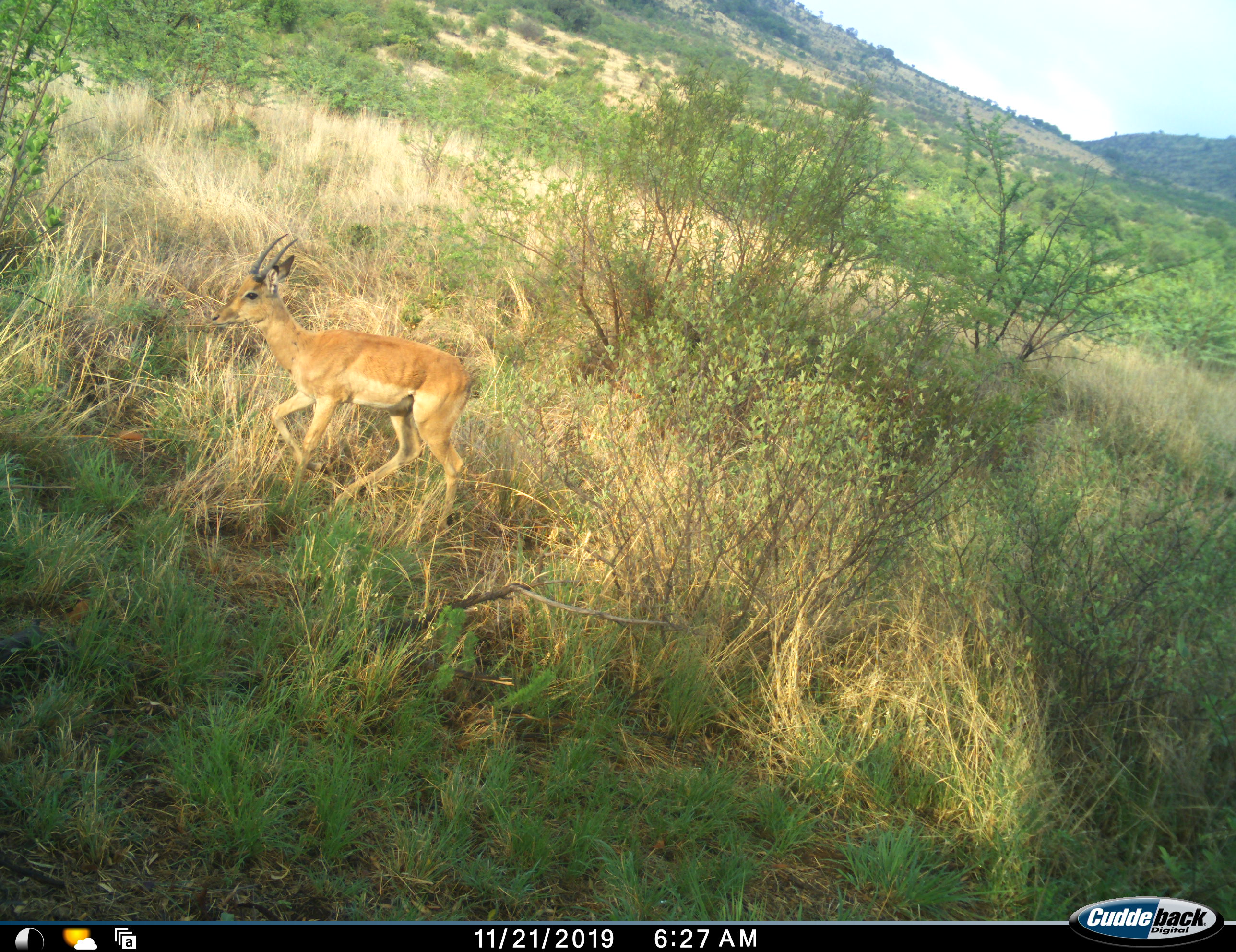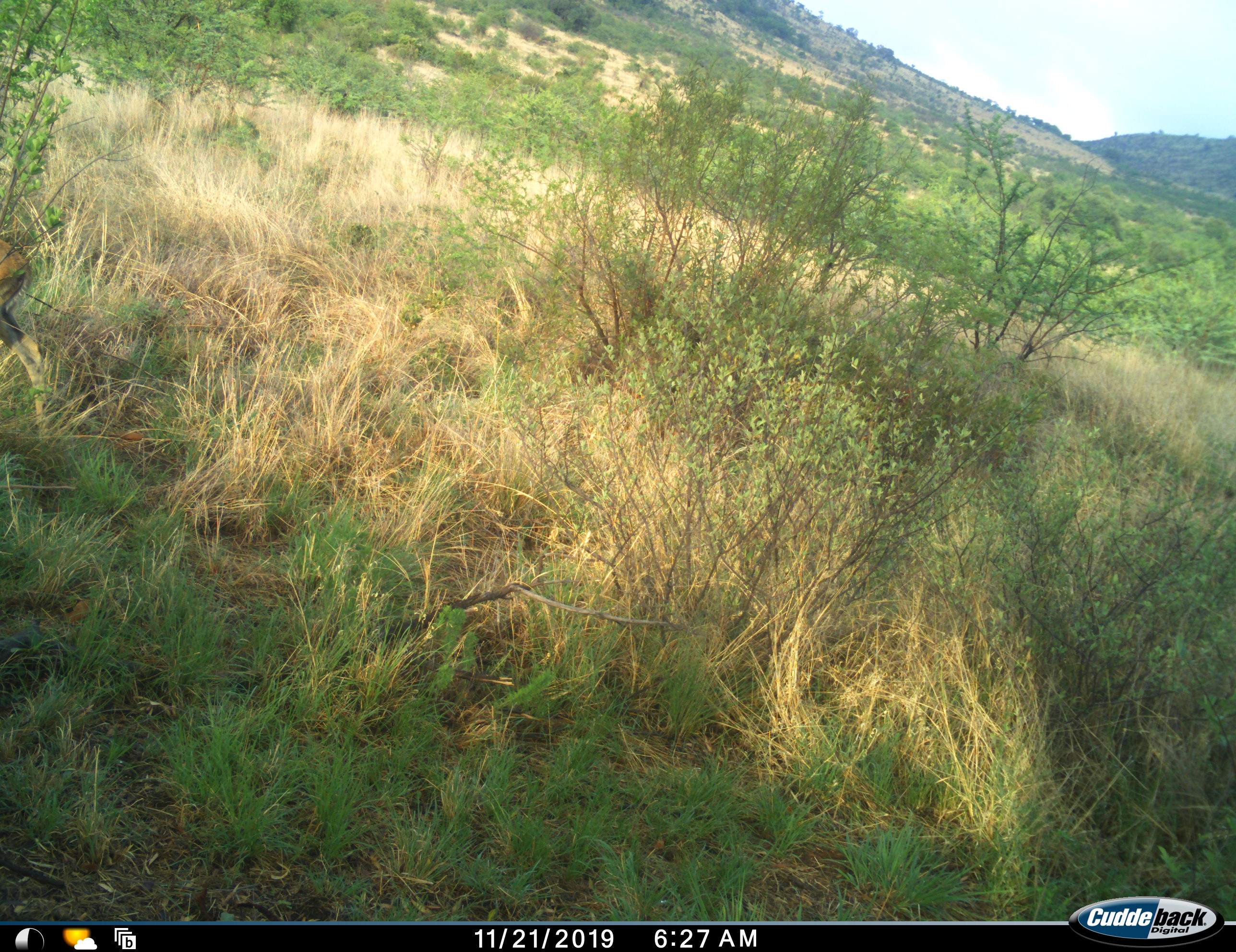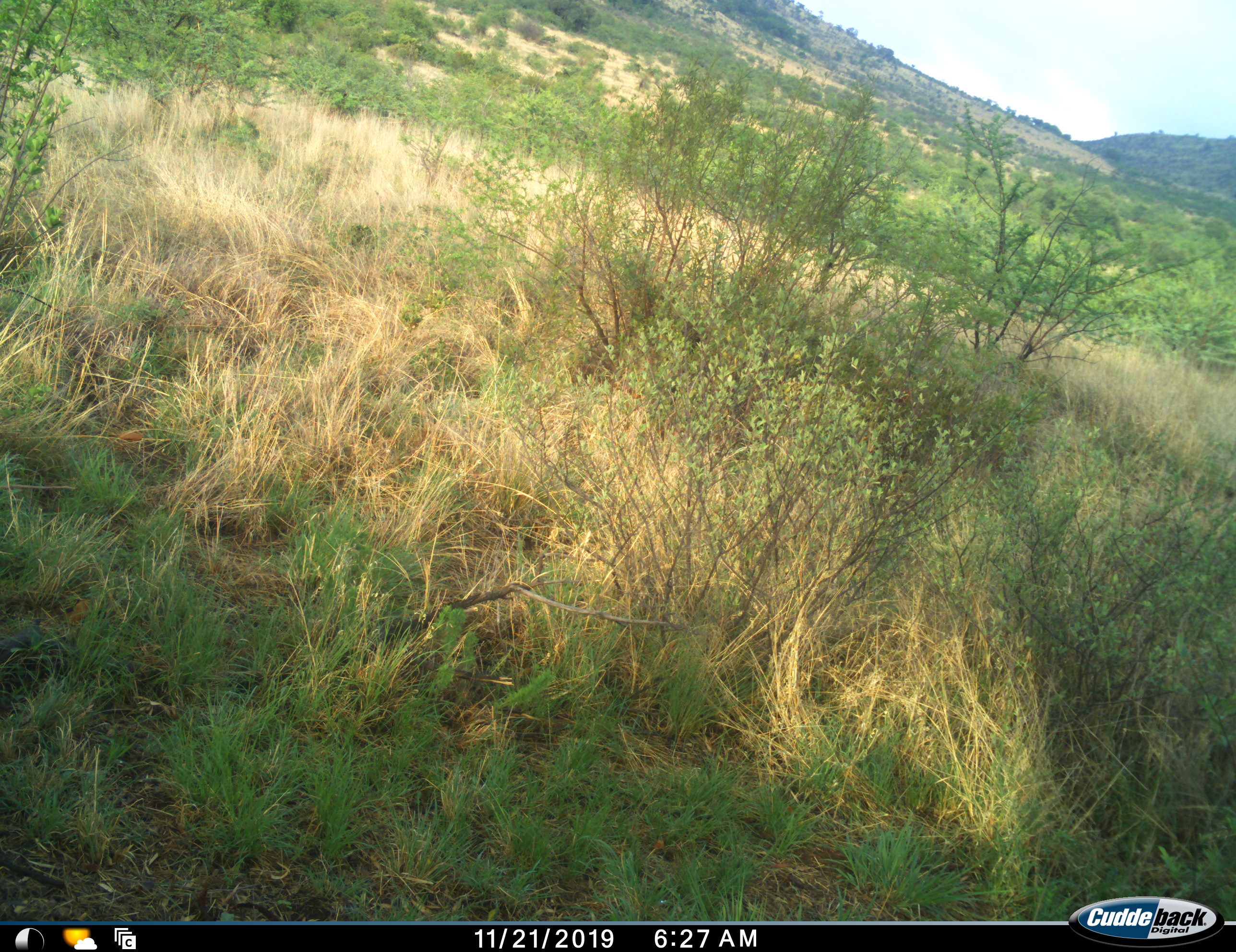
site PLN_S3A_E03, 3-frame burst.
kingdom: Animalia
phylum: Chordata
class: Mammalia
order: Artiodactyla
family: Bovidae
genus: Aepyceros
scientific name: Aepyceros melampus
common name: impala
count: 1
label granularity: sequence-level